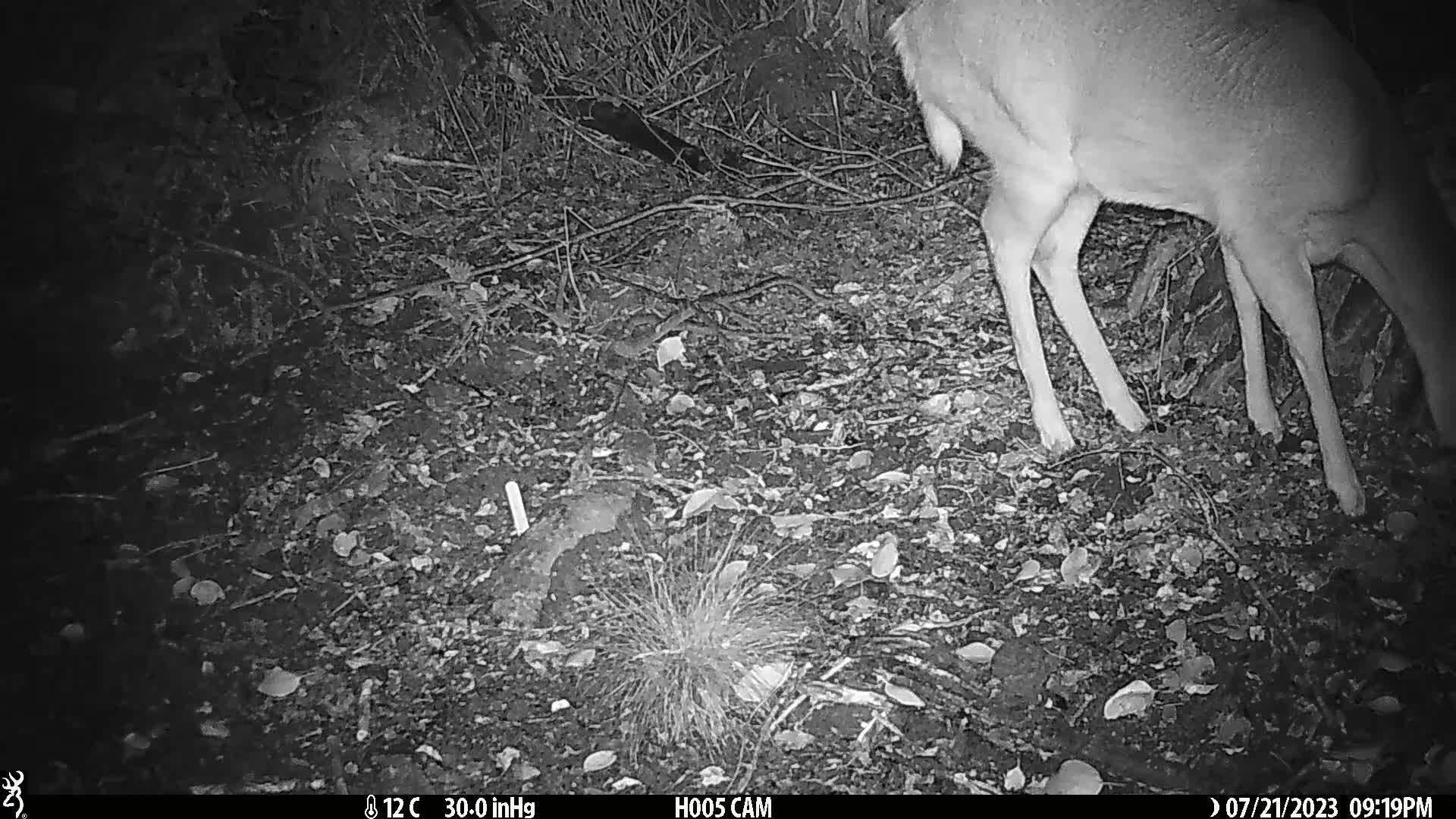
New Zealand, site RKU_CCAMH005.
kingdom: Animalia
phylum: Chordata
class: Mammalia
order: Artiodactyla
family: Cervidae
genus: Odocoileus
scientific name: Odocoileus virginianus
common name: white-tailed deer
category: white tailed deer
White tailed deer (white-tailed deer) (Odocoileus virginianus).